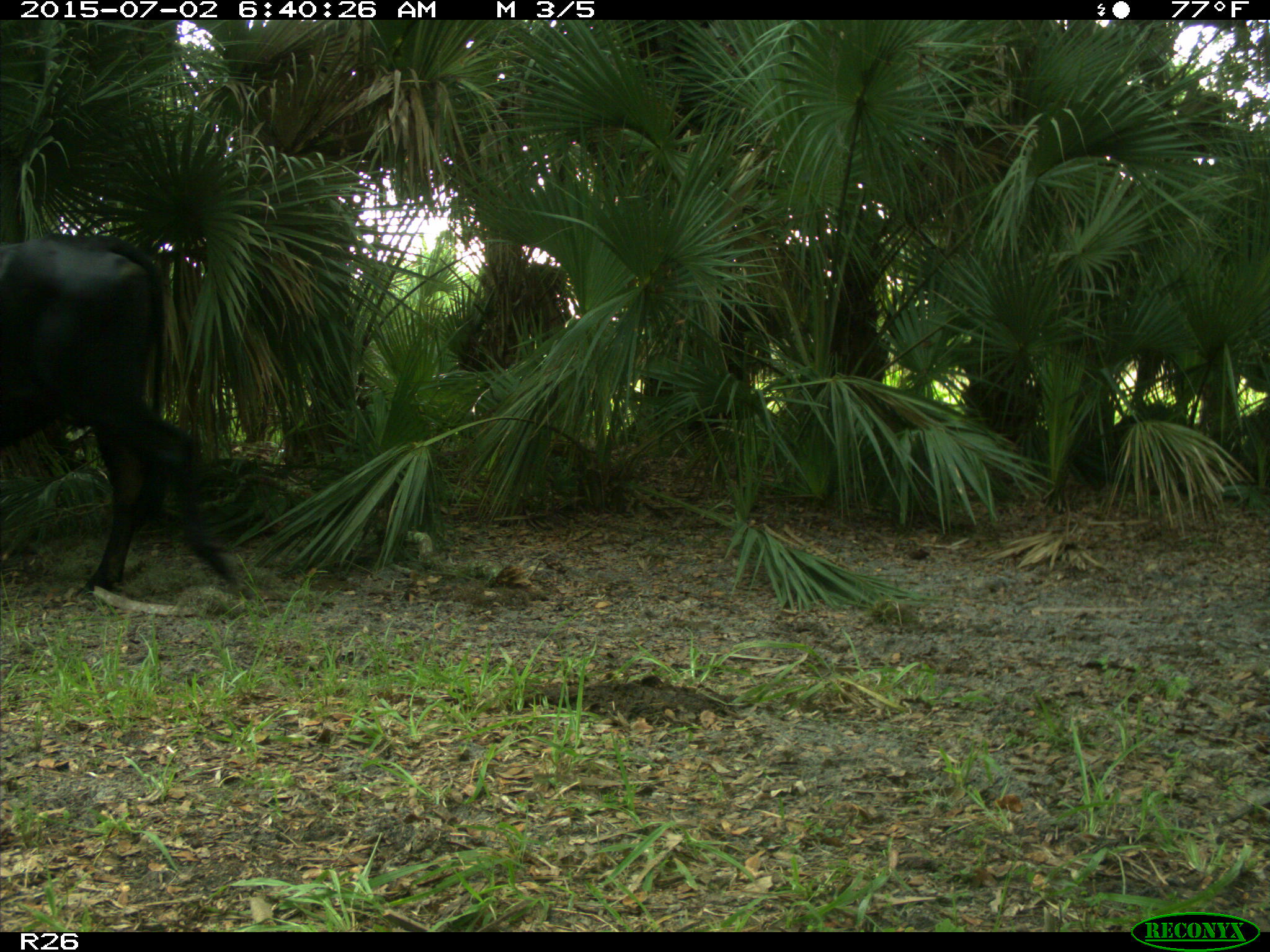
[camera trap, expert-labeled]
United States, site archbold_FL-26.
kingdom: Animalia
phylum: Chordata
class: Mammalia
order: Artiodactyla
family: Suidae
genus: Sus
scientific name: Sus scrofa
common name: wild boar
Sus scrofa (wild boar).